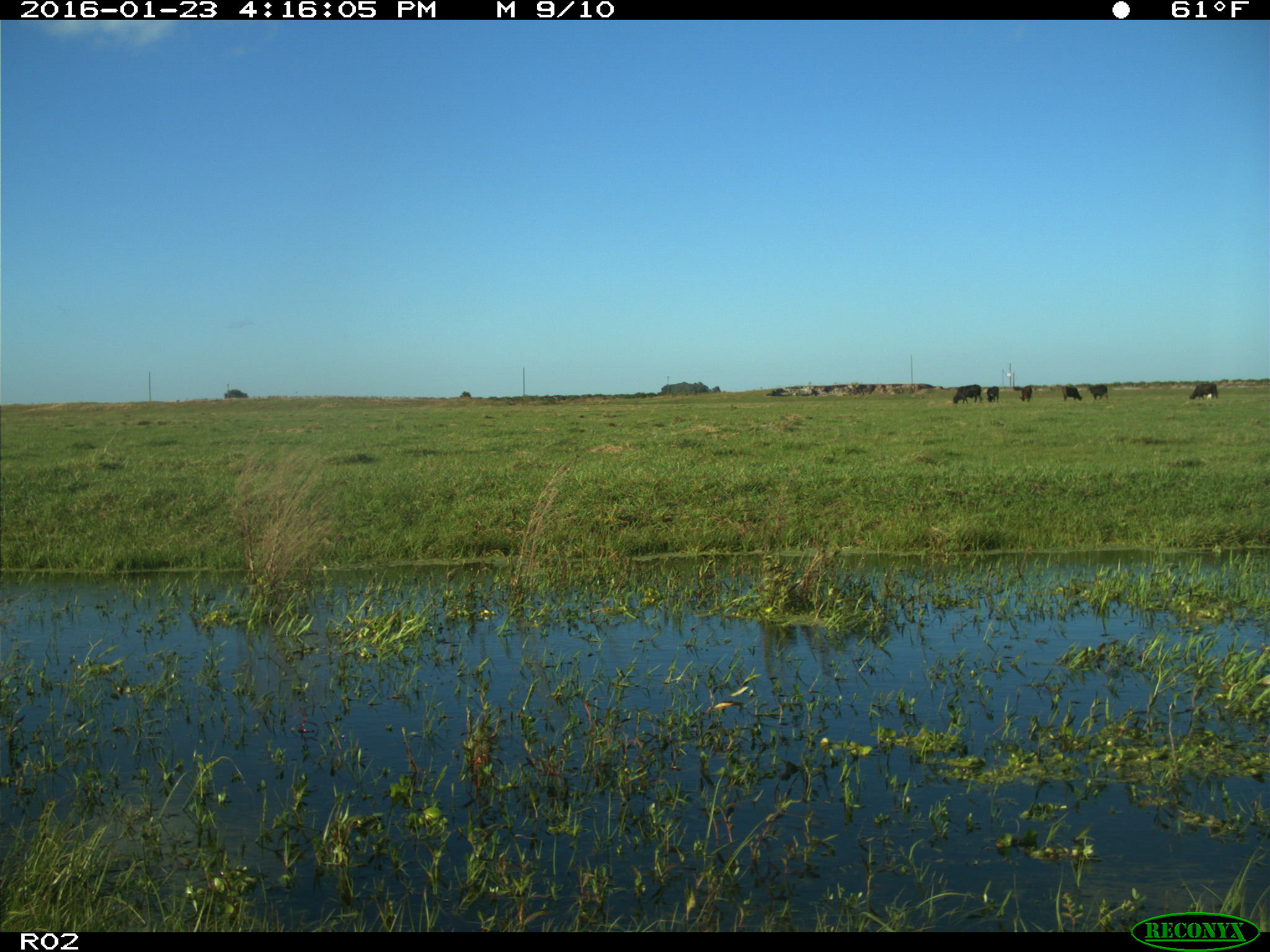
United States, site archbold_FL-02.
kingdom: Animalia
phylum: Chordata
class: Mammalia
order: Artiodactyla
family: Bovidae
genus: Bos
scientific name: Bos taurus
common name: domestic cow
Bos taurus (domestic cow).